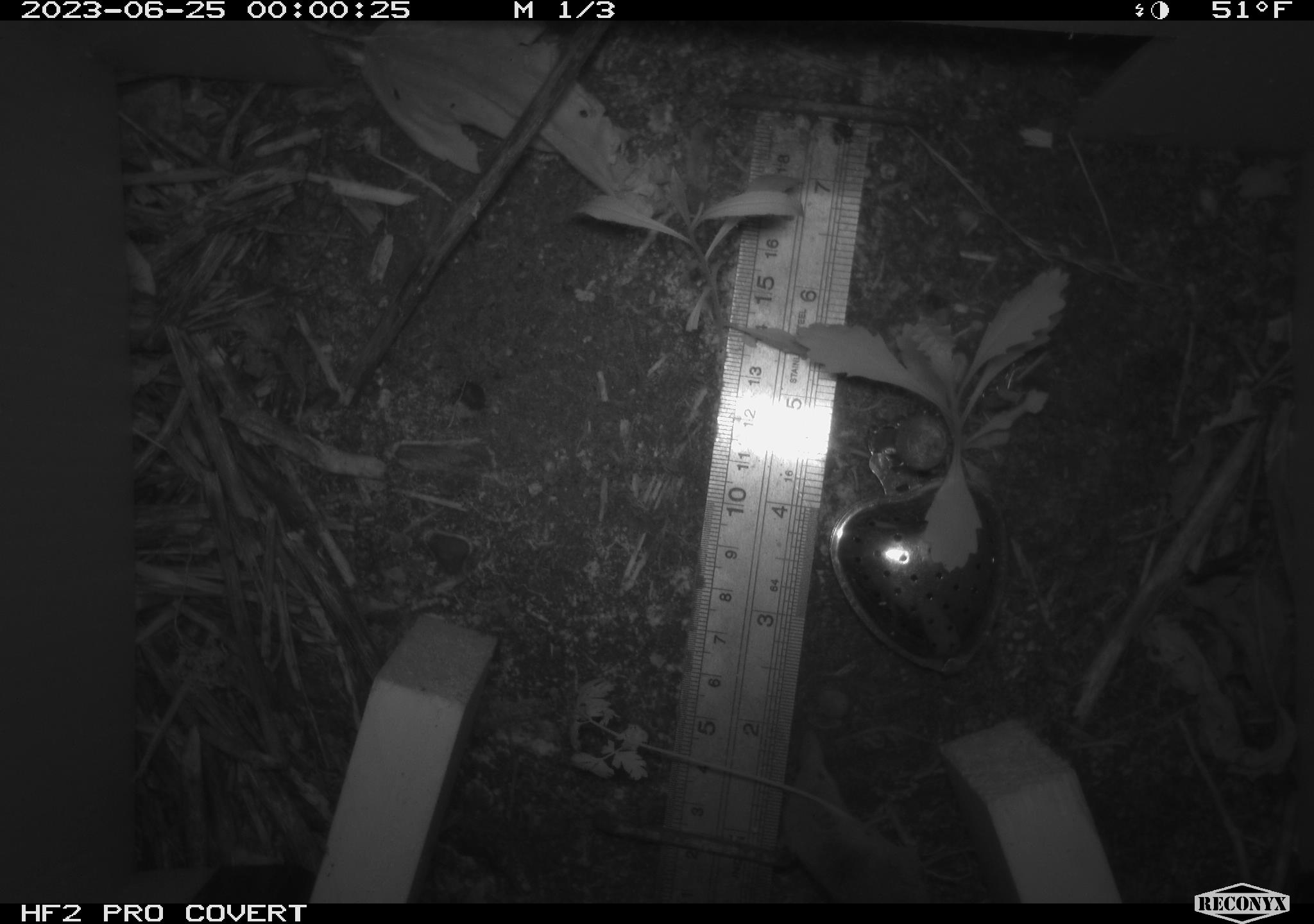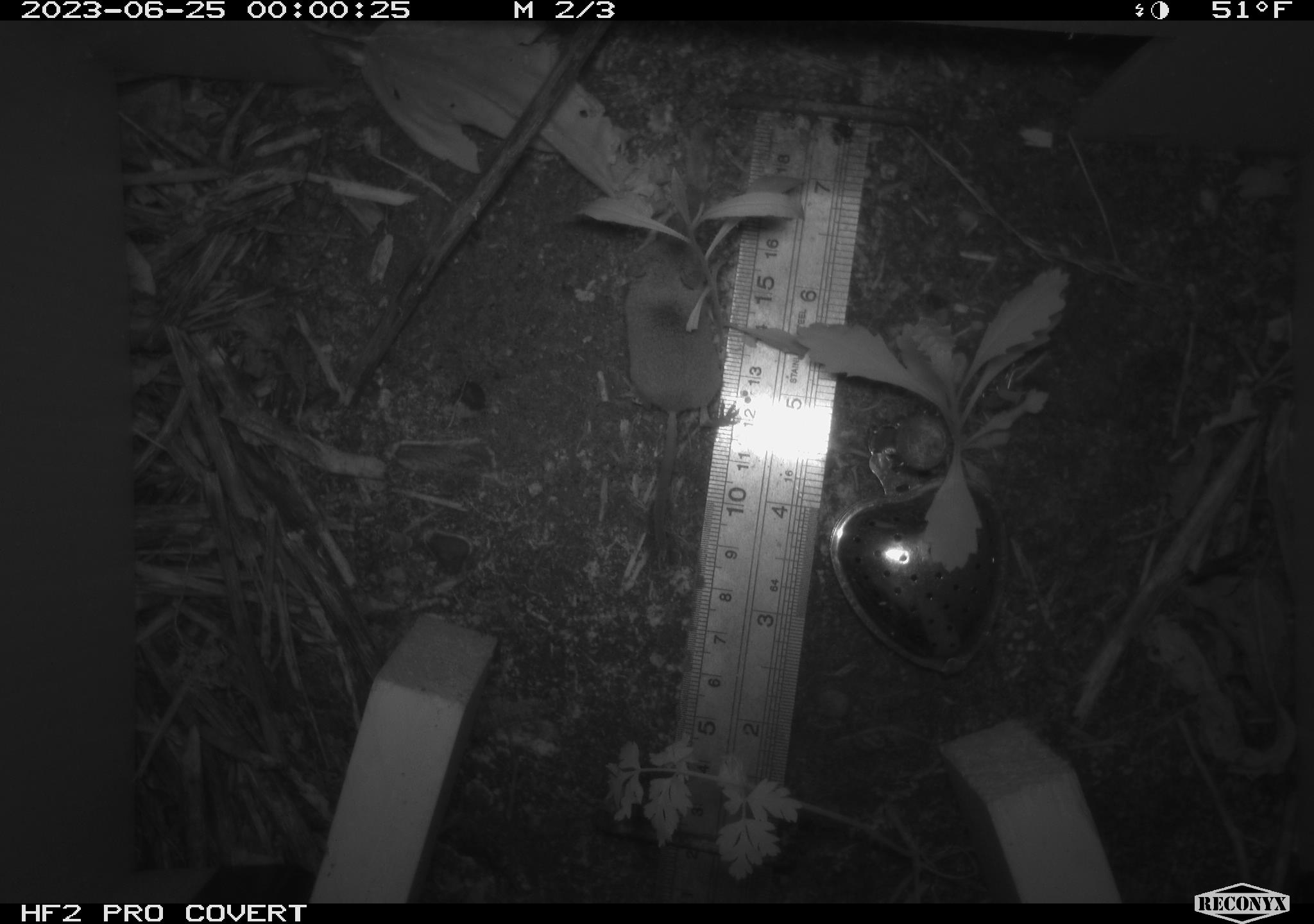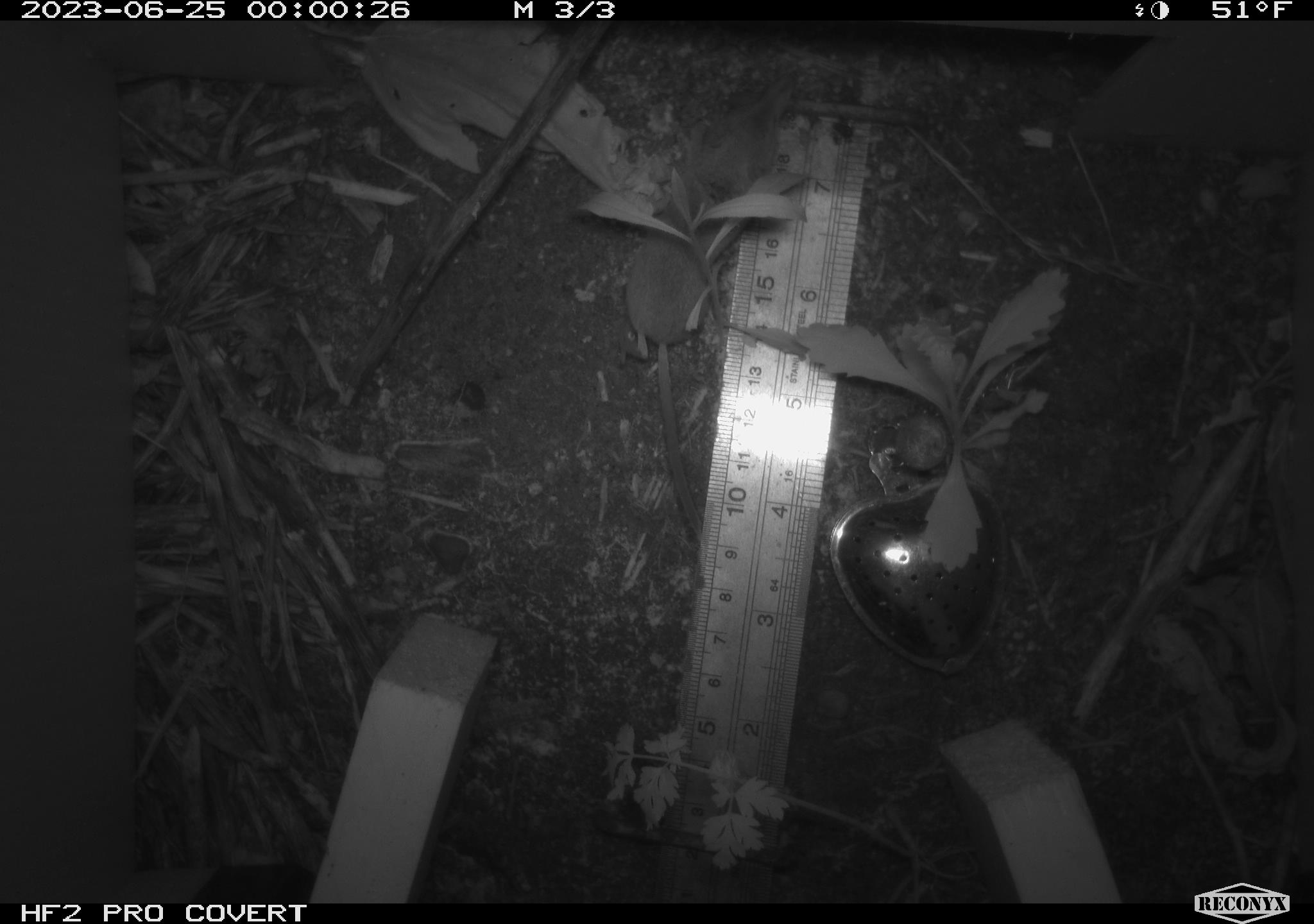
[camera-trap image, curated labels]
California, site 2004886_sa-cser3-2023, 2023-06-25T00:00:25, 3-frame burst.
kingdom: Animalia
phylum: Chordata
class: Mammalia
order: Eulipotyphla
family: Soricidae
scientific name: Soricidae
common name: shrews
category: soricidae family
Soricidae family (shrews) (Soricidae).